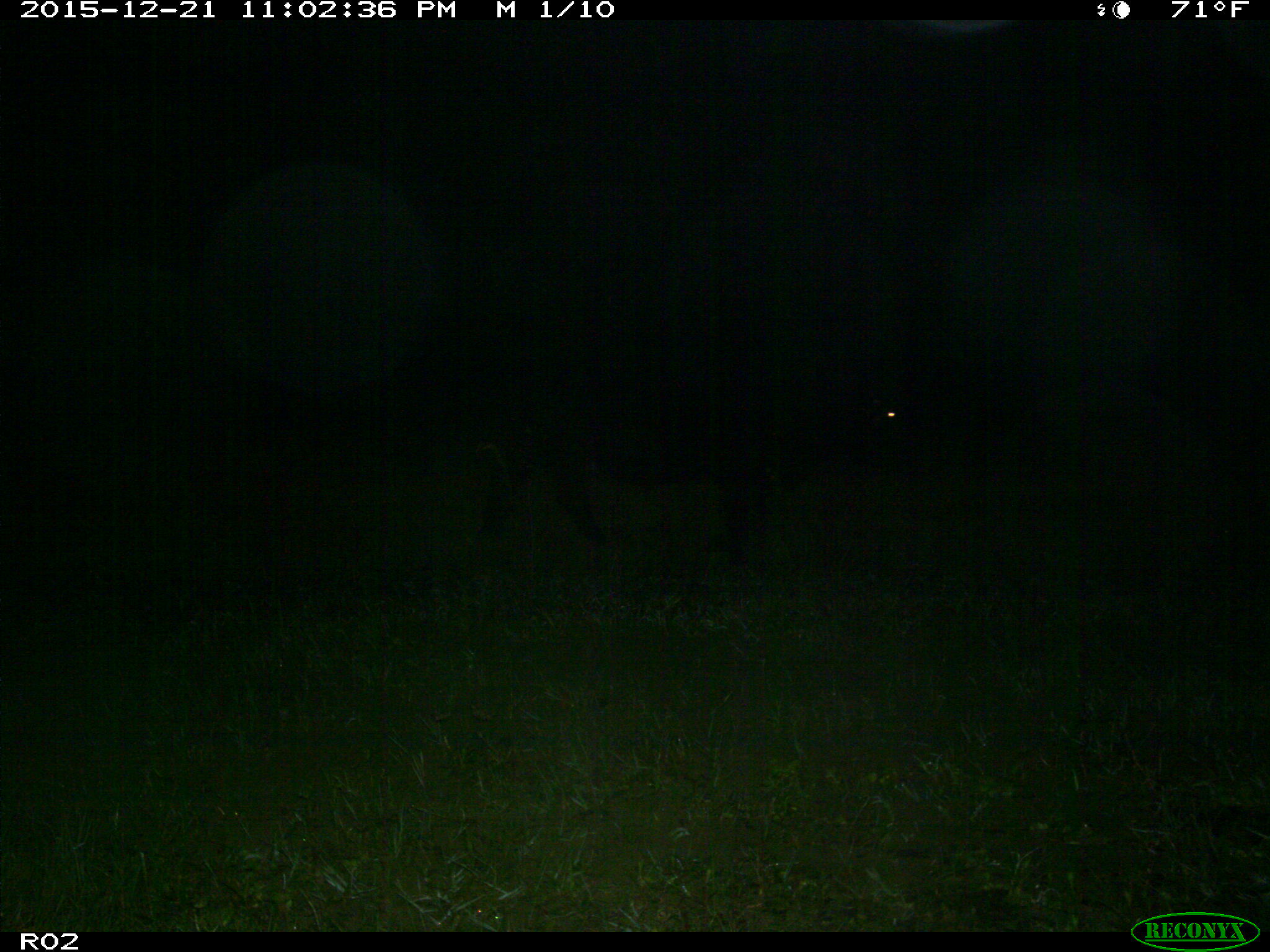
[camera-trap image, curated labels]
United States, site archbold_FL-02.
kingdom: Animalia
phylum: Chordata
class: Mammalia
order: Artiodactyla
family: Bovidae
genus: Bos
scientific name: Bos taurus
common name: domestic cow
Bos taurus (domestic cow).